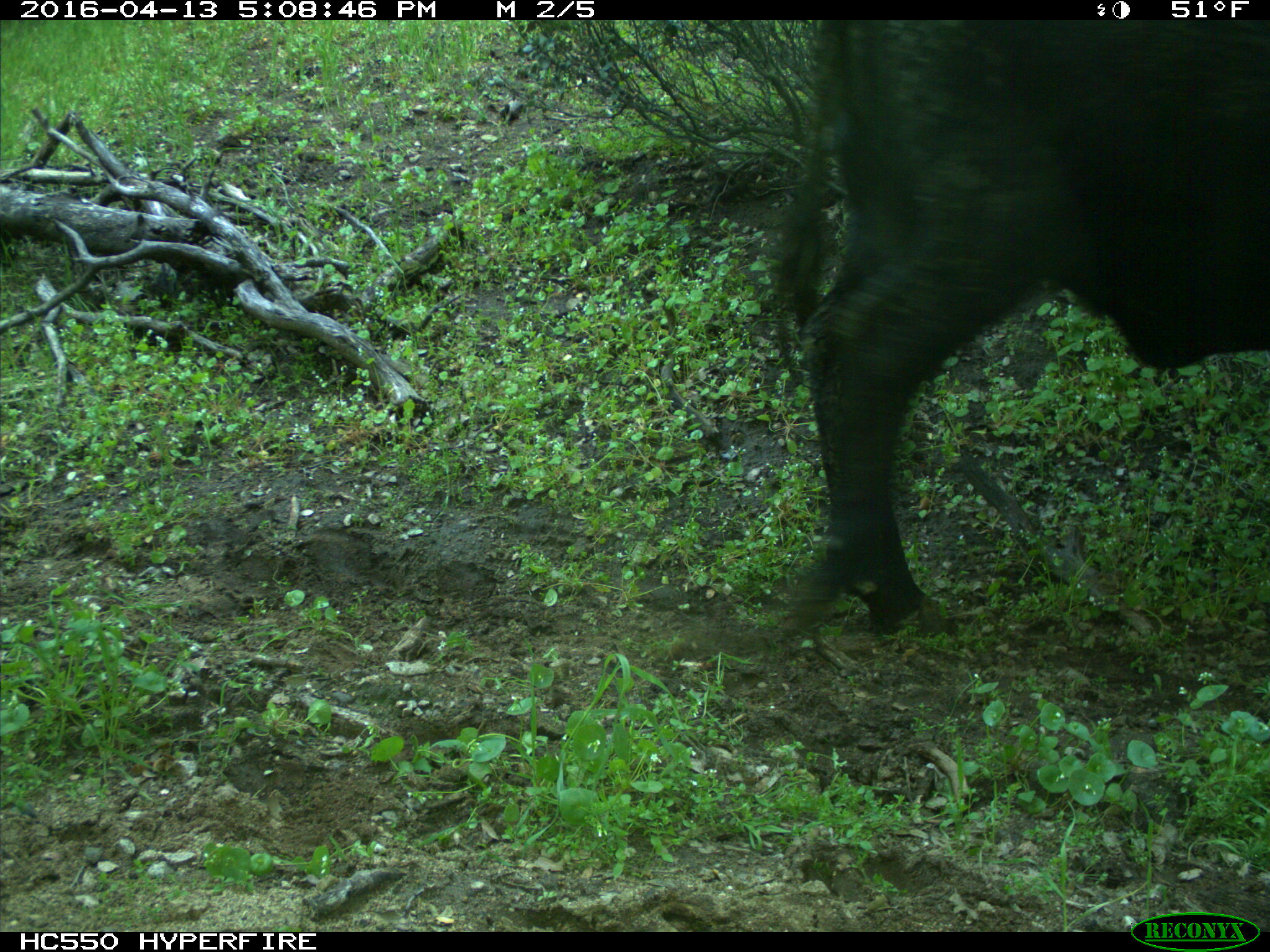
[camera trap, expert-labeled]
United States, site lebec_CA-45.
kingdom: Animalia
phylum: Chordata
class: Mammalia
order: Artiodactyla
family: Bovidae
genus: Bos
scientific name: Bos taurus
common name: domestic cow